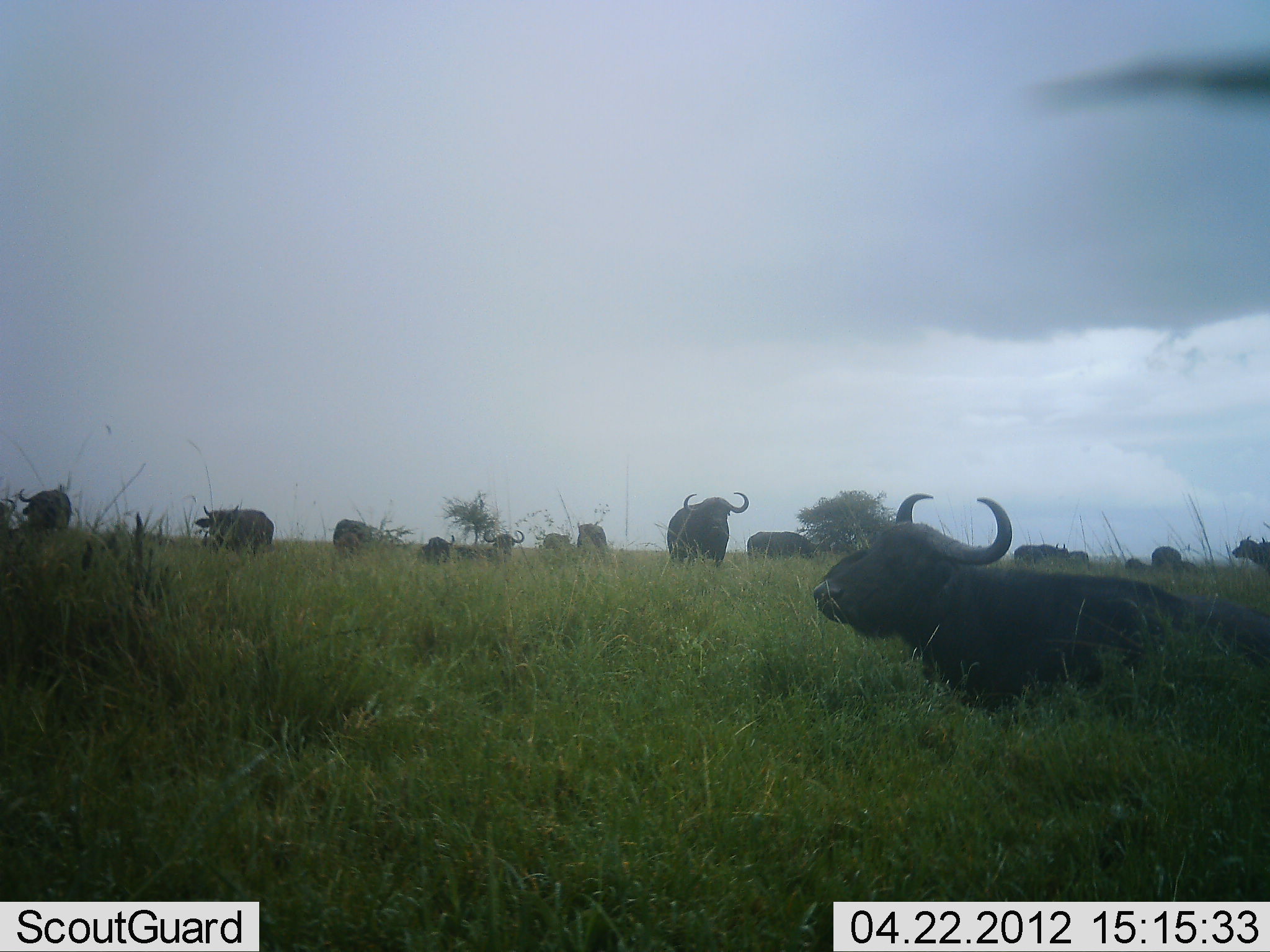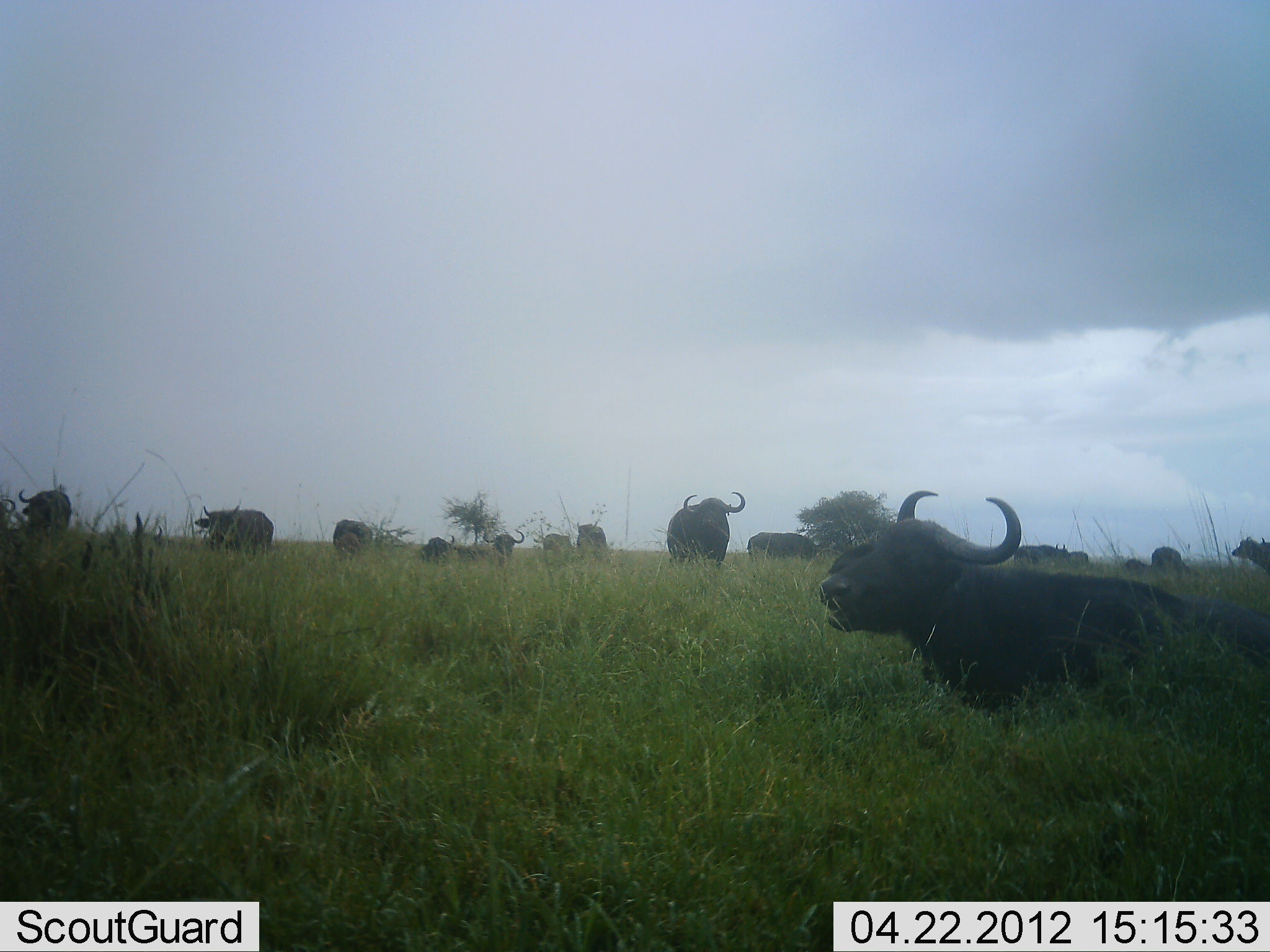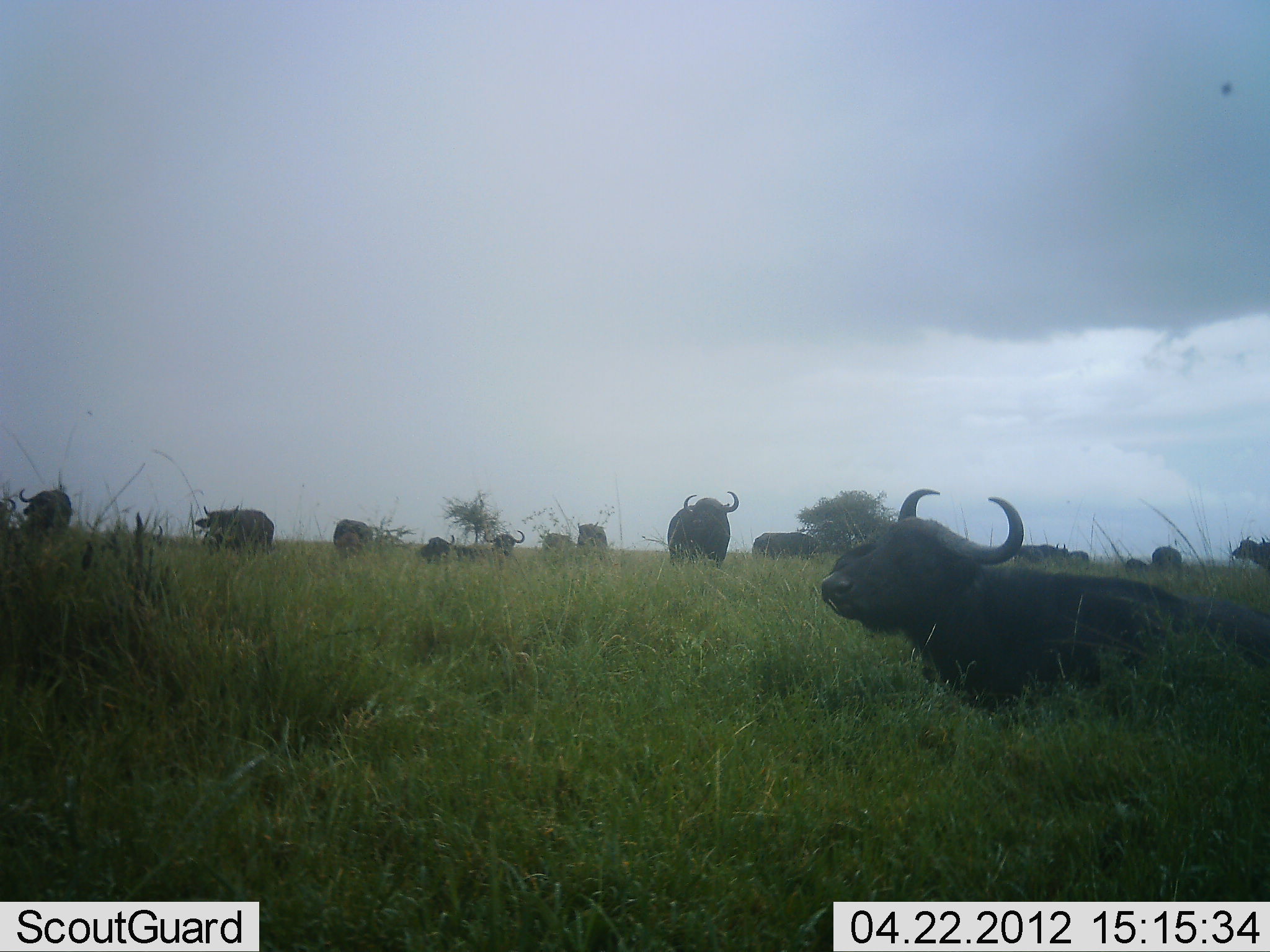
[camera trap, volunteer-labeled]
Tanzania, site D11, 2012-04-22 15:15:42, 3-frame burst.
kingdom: Animalia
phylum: Chordata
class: Mammalia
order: Artiodactyla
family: Bovidae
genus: Syncerus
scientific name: Syncerus caffer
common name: cape buffalo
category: buffalo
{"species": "buffalo (cape buffalo) (Syncerus caffer)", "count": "11-50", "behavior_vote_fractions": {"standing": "88%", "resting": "76%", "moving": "6%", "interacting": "0%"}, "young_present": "0%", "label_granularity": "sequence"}